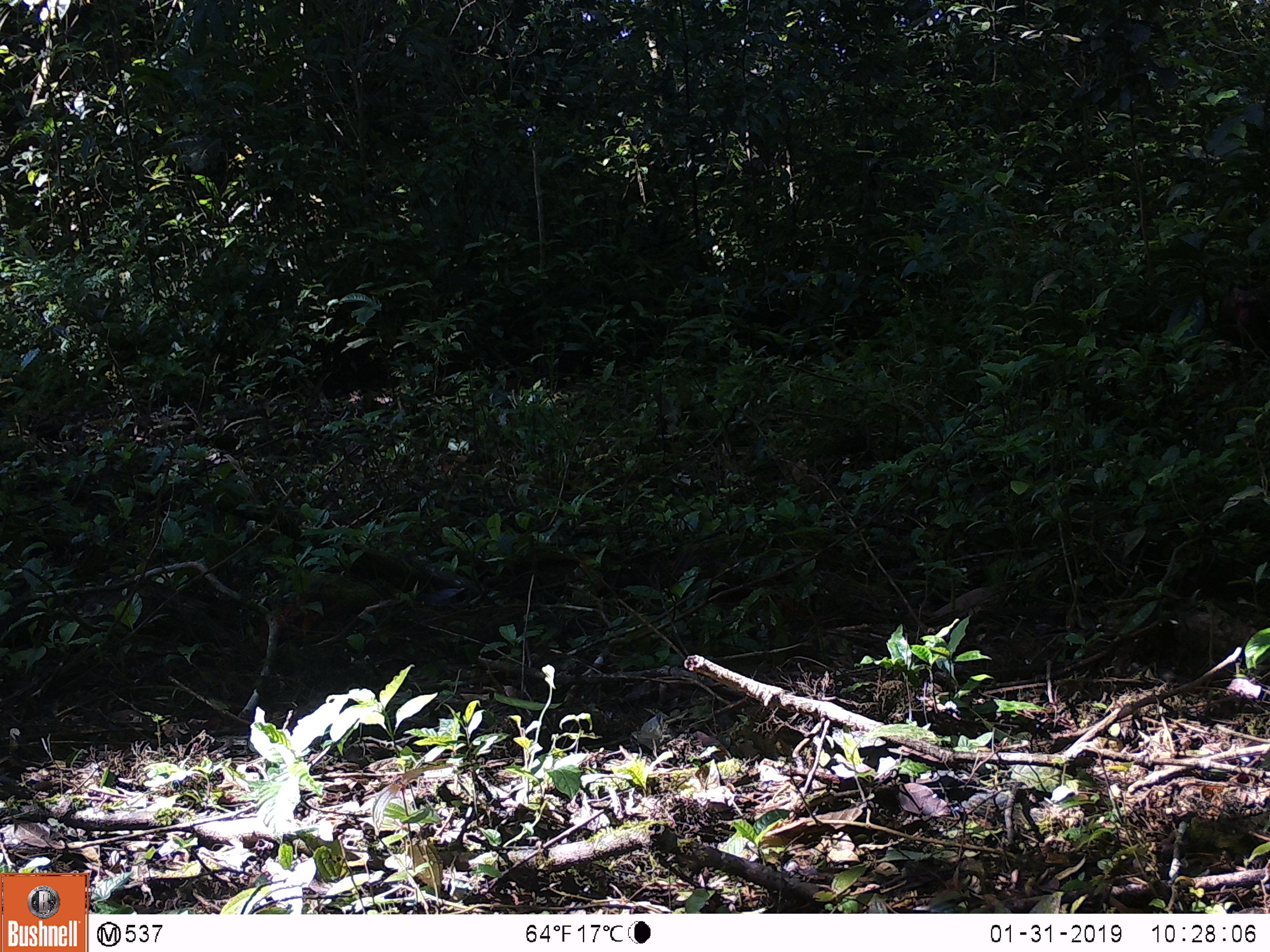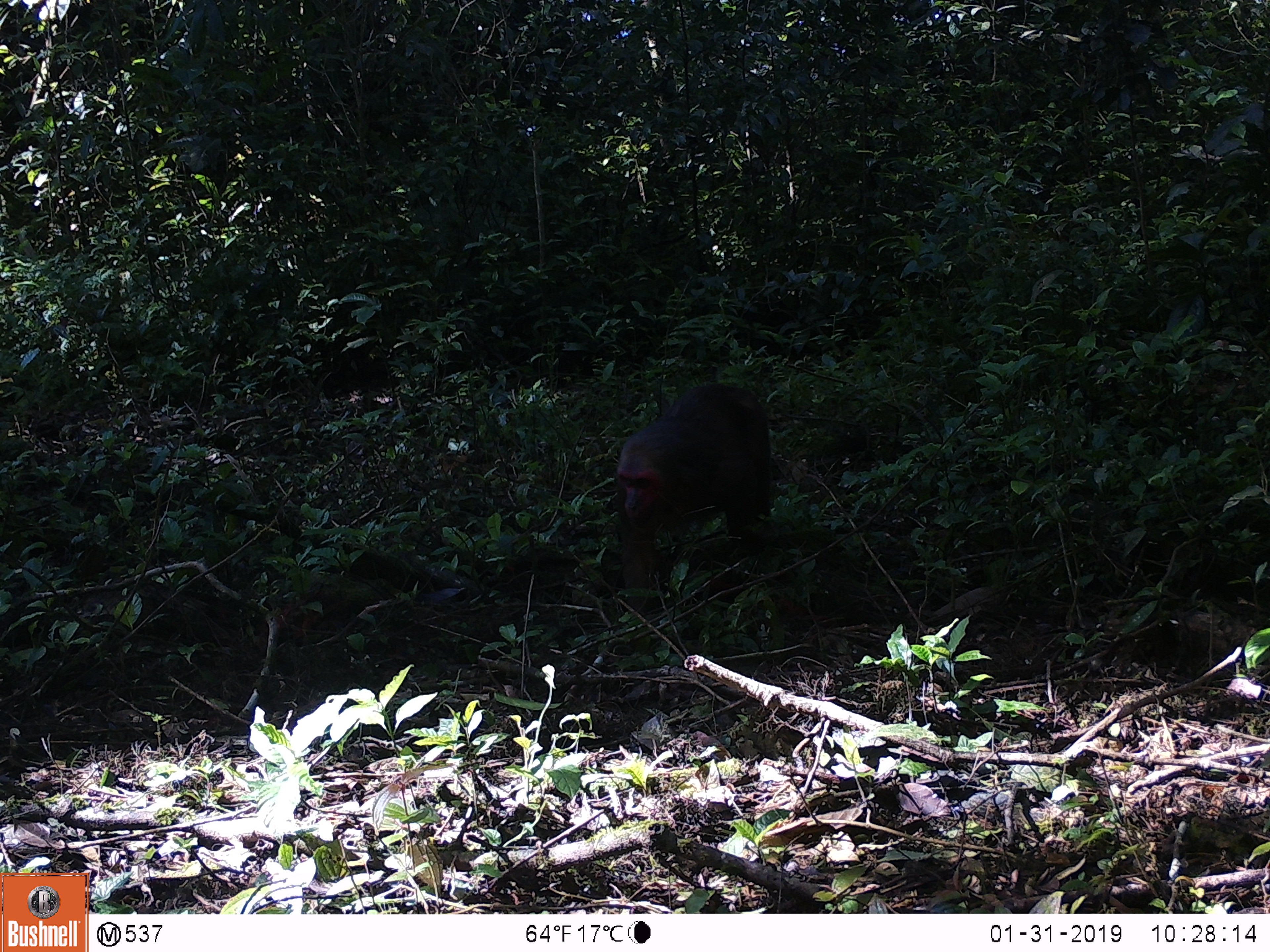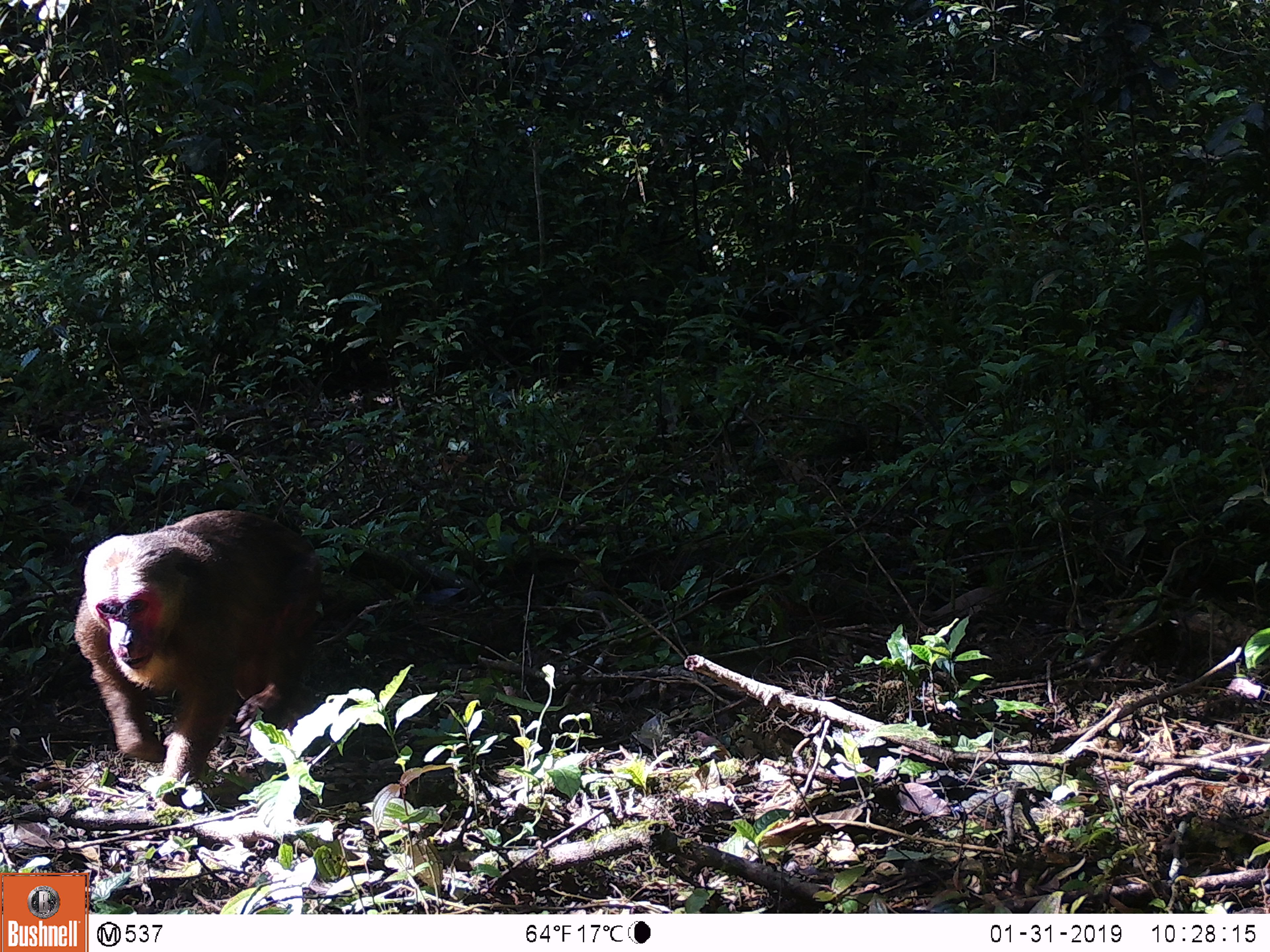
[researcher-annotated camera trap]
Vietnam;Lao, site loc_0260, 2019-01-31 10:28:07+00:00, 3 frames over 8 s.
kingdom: Animalia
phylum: Chordata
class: Mammalia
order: Primates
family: Cercopithecidae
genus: Macaca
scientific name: Macaca arctoides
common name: stump-tailed macaque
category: stump tailed macaque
Stump tailed macaque (stump-tailed macaque) (Macaca arctoides). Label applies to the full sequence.